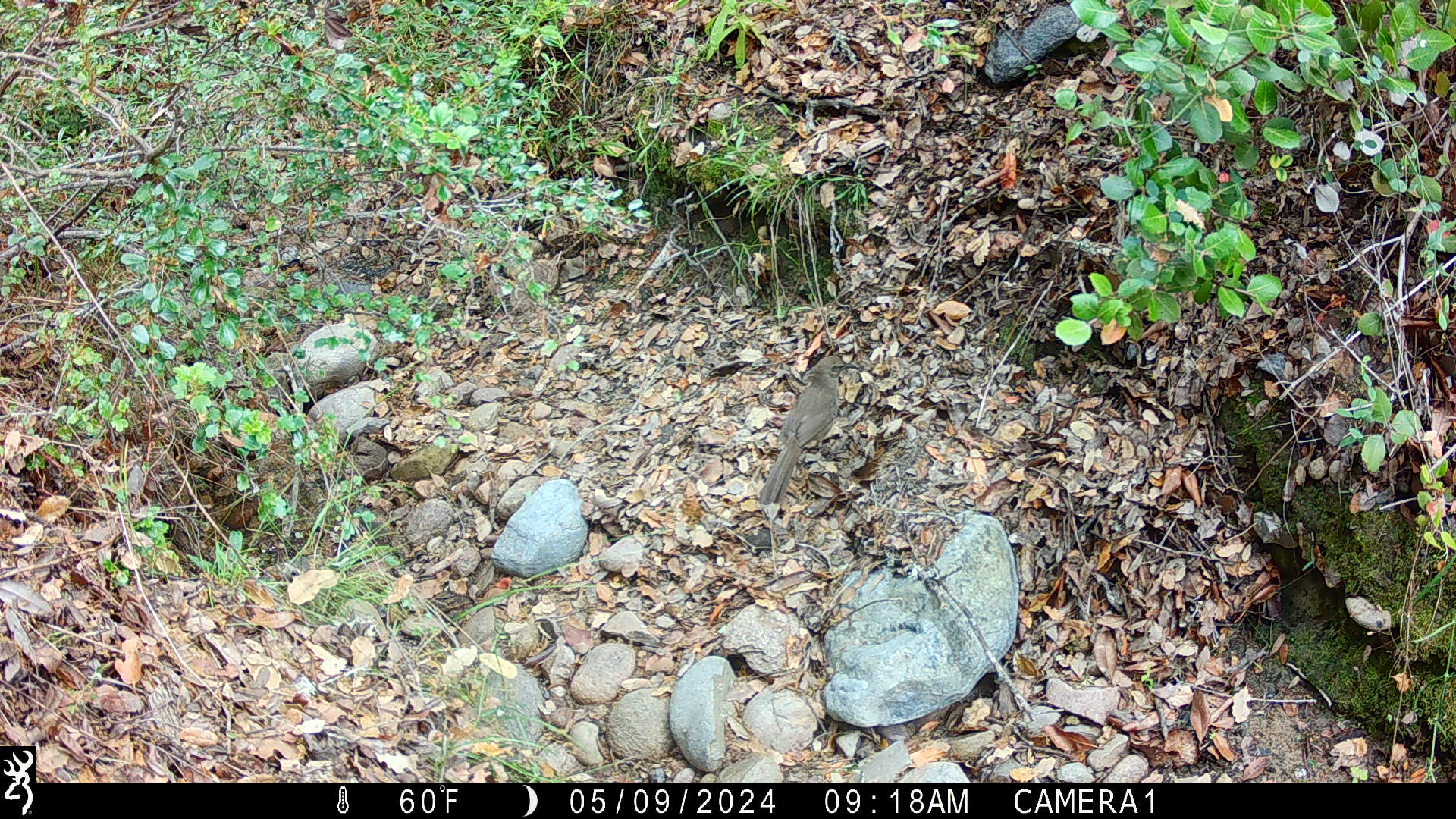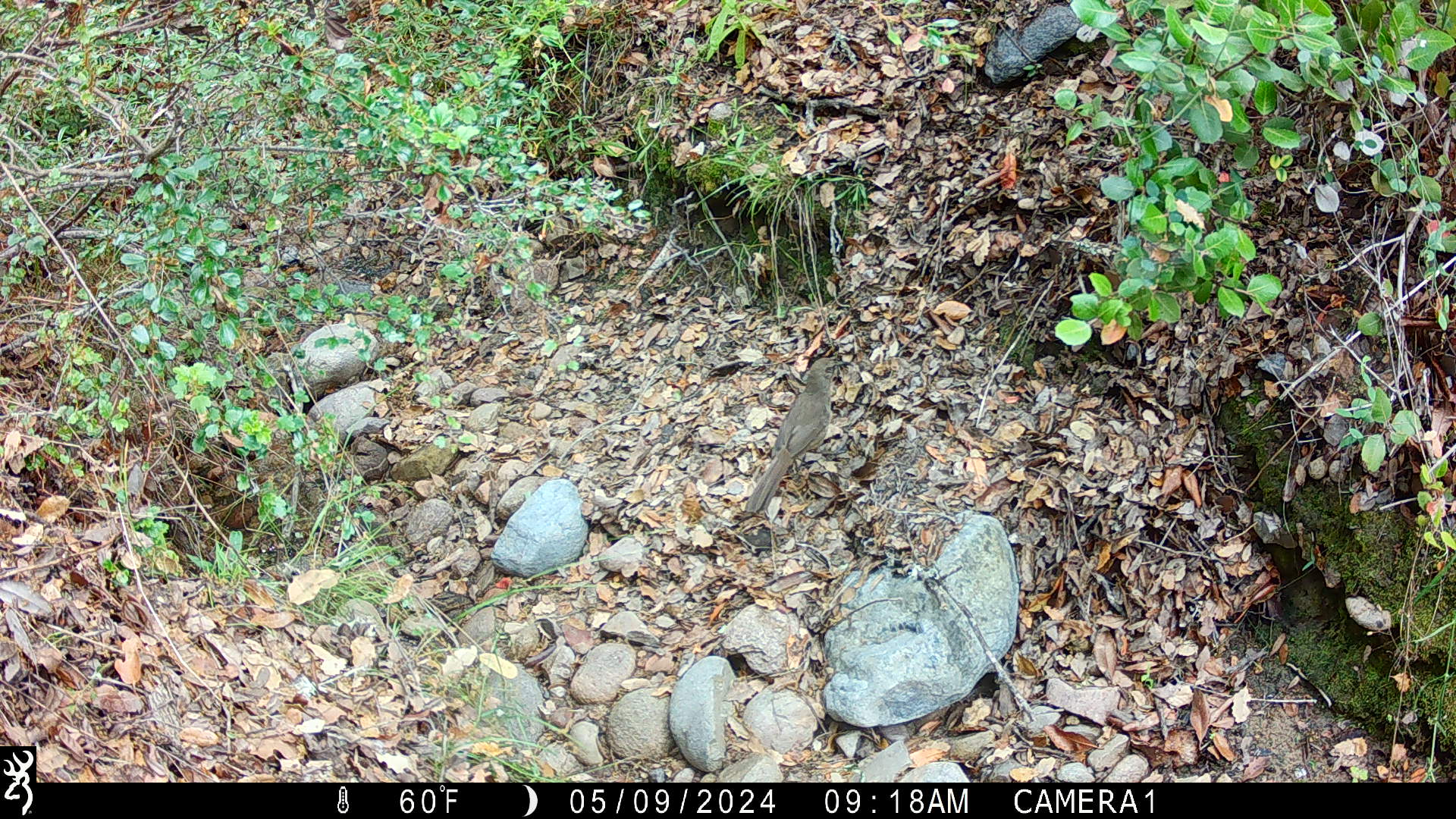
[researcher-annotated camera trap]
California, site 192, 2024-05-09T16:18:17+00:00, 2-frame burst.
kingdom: Animalia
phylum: Chordata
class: Aves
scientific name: Aves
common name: bird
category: unknown bird